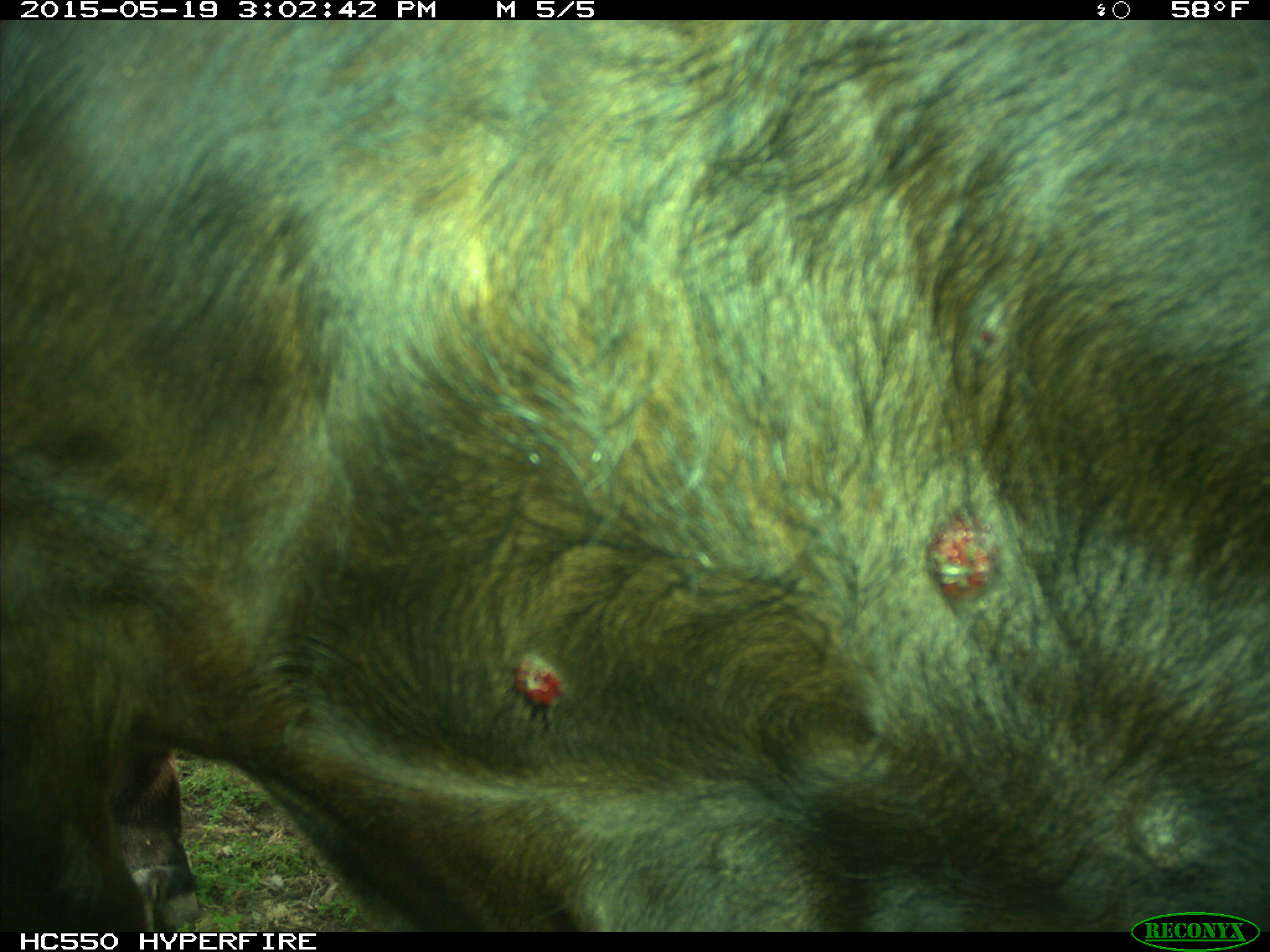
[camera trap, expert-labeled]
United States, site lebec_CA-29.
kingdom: Animalia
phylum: Chordata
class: Mammalia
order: Artiodactyla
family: Bovidae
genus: Bos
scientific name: Bos taurus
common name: domestic cow